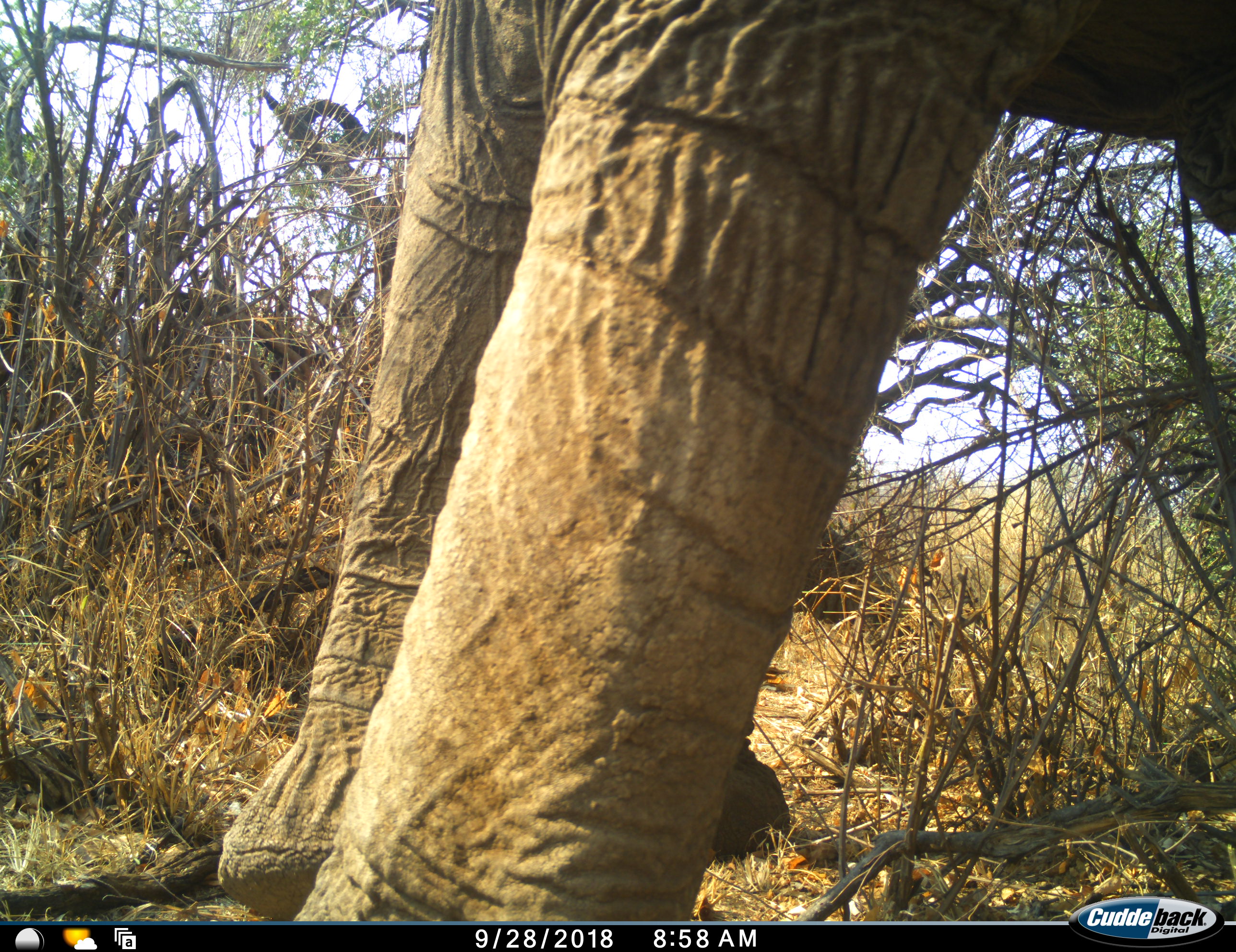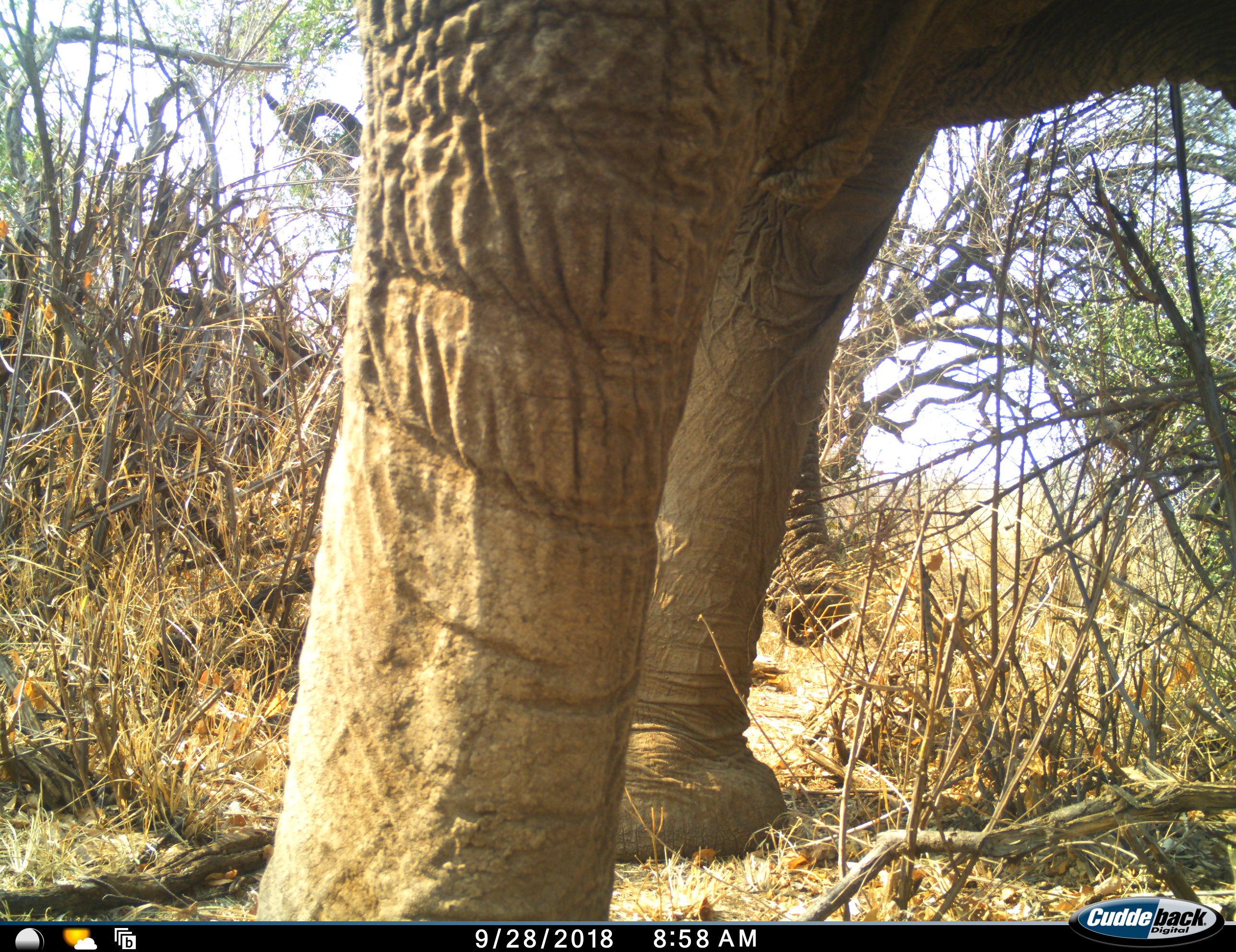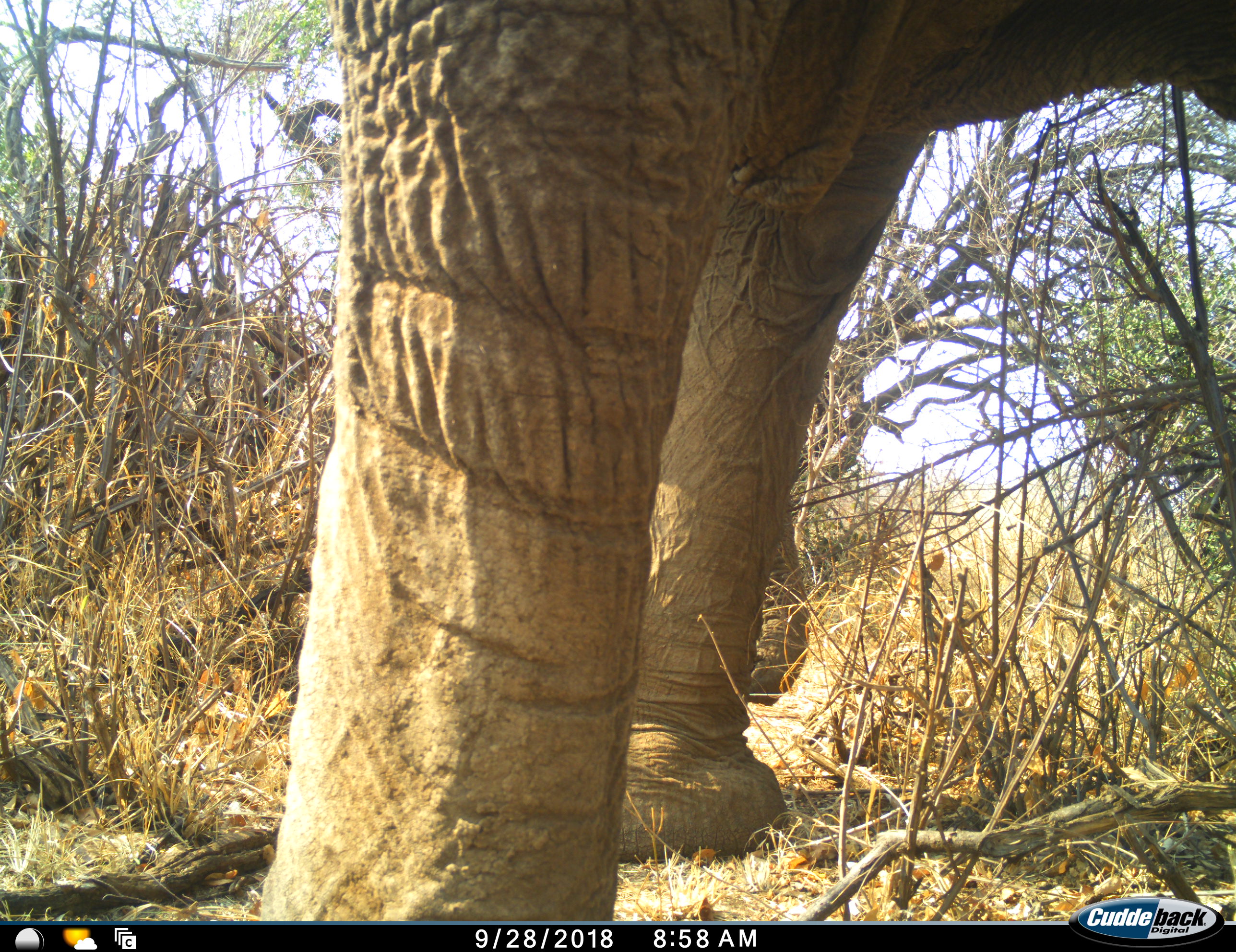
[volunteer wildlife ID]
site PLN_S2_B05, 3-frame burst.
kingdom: Animalia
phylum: Chordata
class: Mammalia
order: Proboscidea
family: Elephantidae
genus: Loxodonta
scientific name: Loxodonta africana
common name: african bush elephant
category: elephant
Elephant (african bush elephant) (Loxodonta africana), count 1. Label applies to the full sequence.